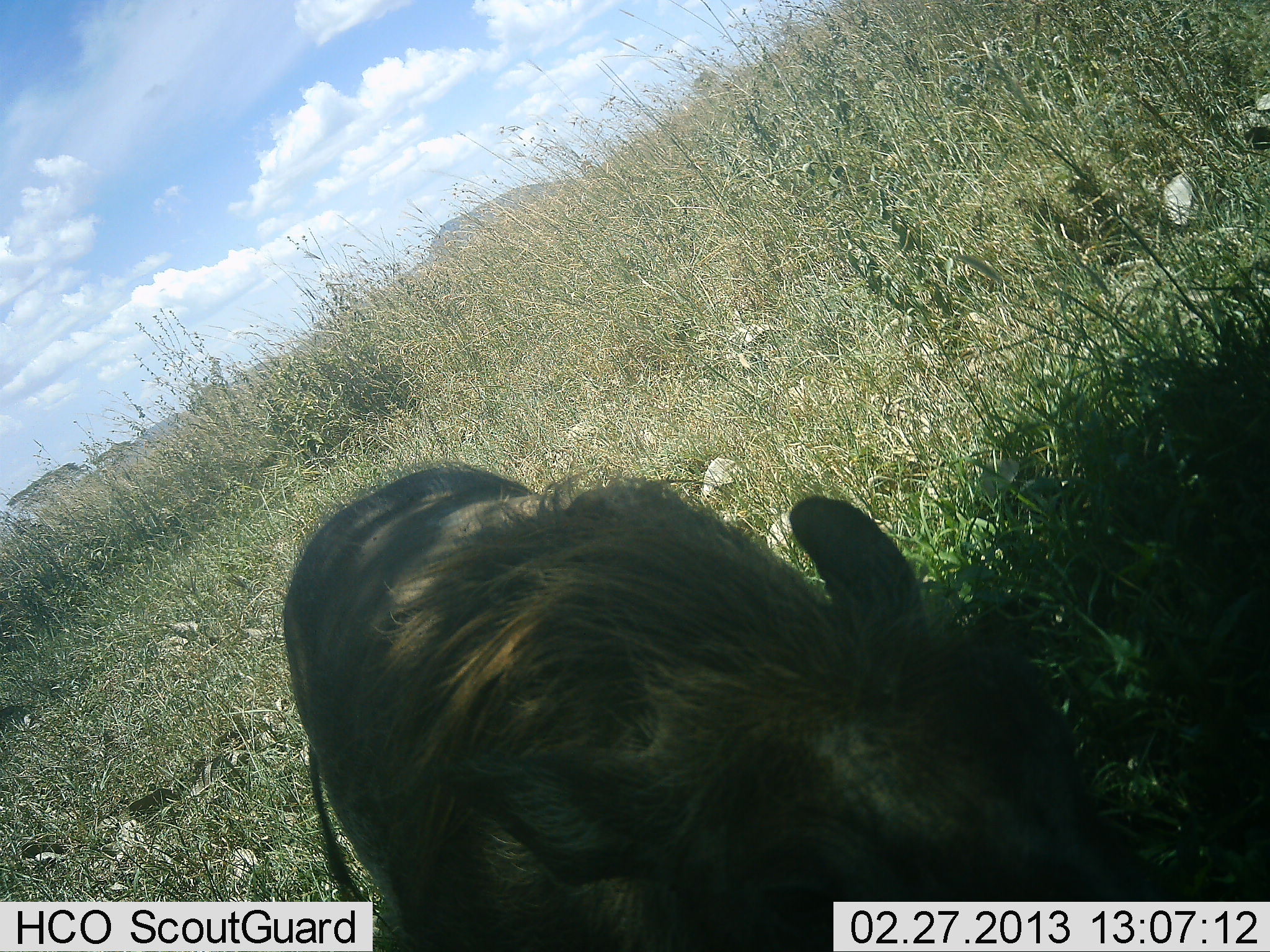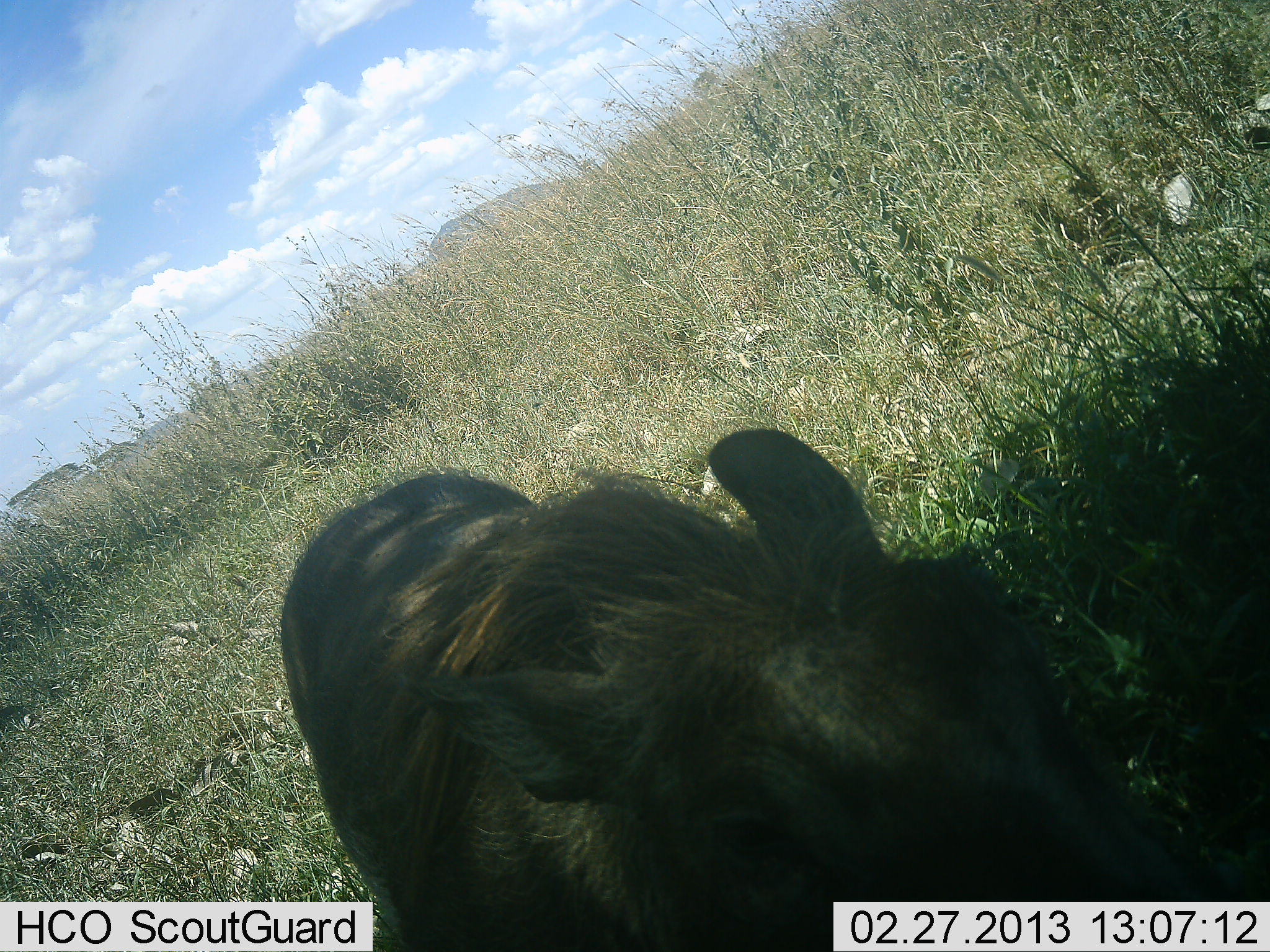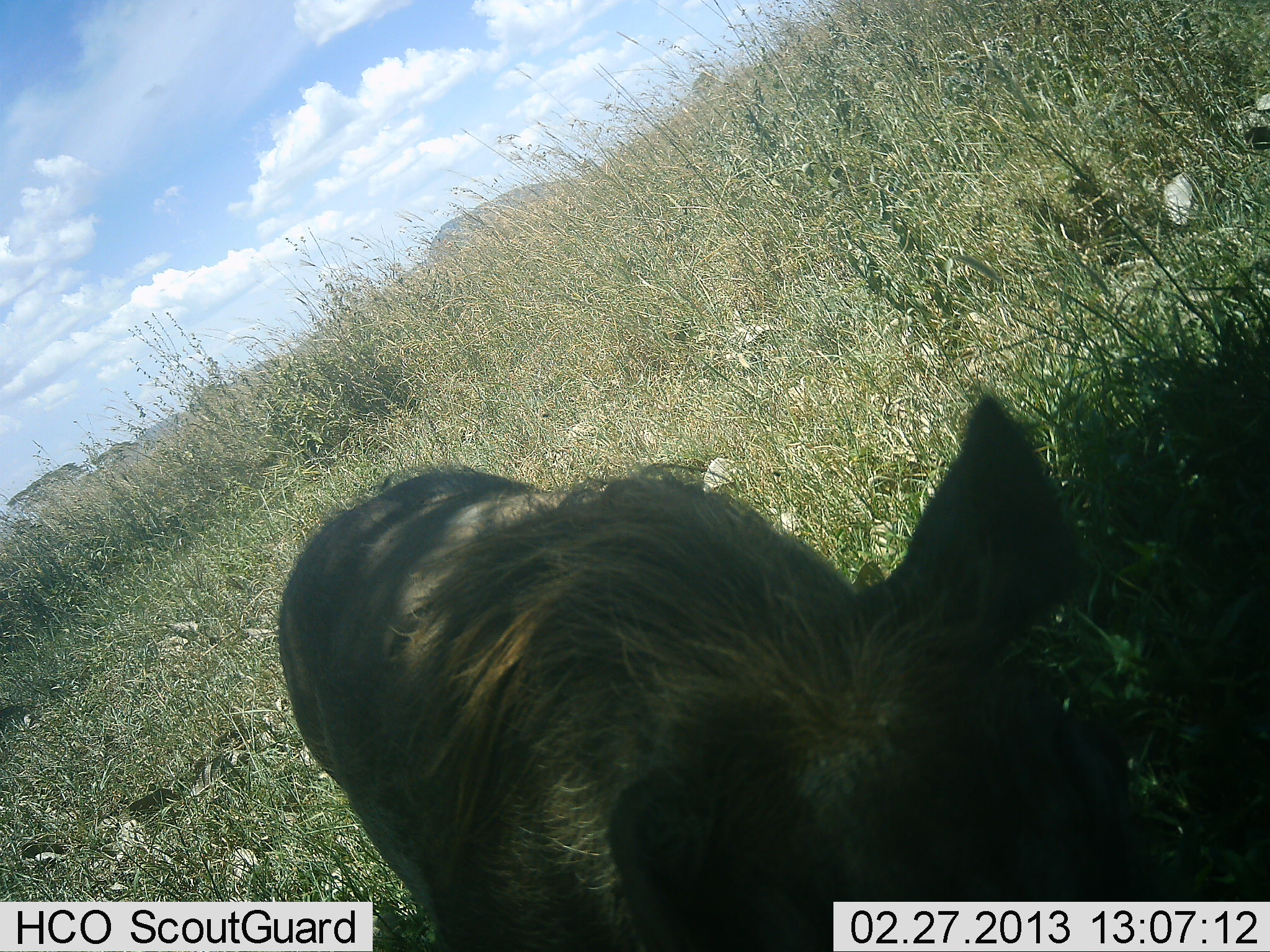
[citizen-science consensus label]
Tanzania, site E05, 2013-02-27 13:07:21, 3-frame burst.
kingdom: Animalia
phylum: Chordata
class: Mammalia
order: Artiodactyla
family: Suidae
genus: Phacochoerus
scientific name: Phacochoerus africanus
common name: warthog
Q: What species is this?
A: Warthog (Phacochoerus africanus).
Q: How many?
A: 1.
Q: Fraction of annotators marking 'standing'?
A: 73%.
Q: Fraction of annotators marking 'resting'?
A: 0%.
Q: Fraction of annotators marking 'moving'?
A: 8%.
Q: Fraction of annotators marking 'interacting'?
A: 8%.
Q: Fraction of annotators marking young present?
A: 0%.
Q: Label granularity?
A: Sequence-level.